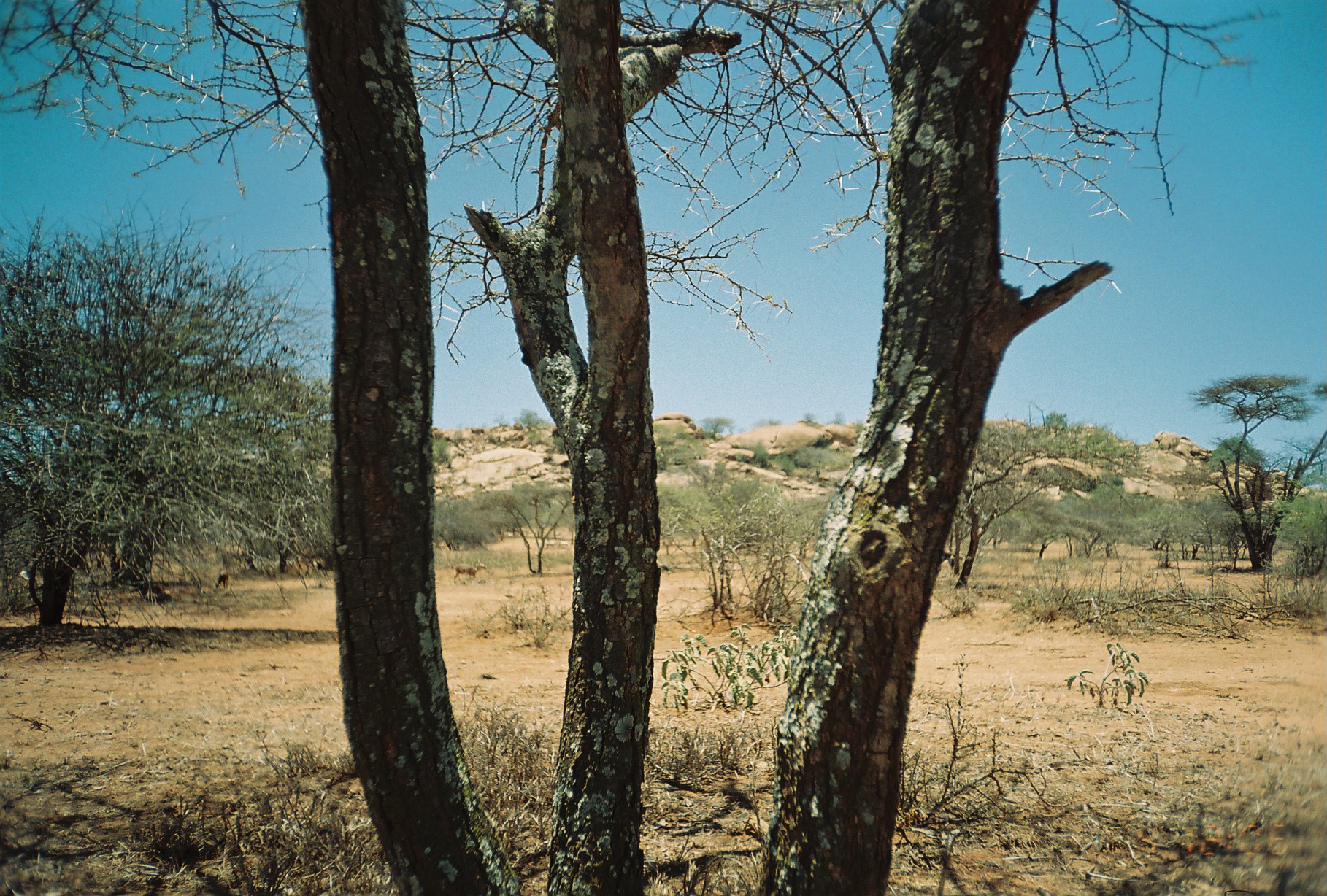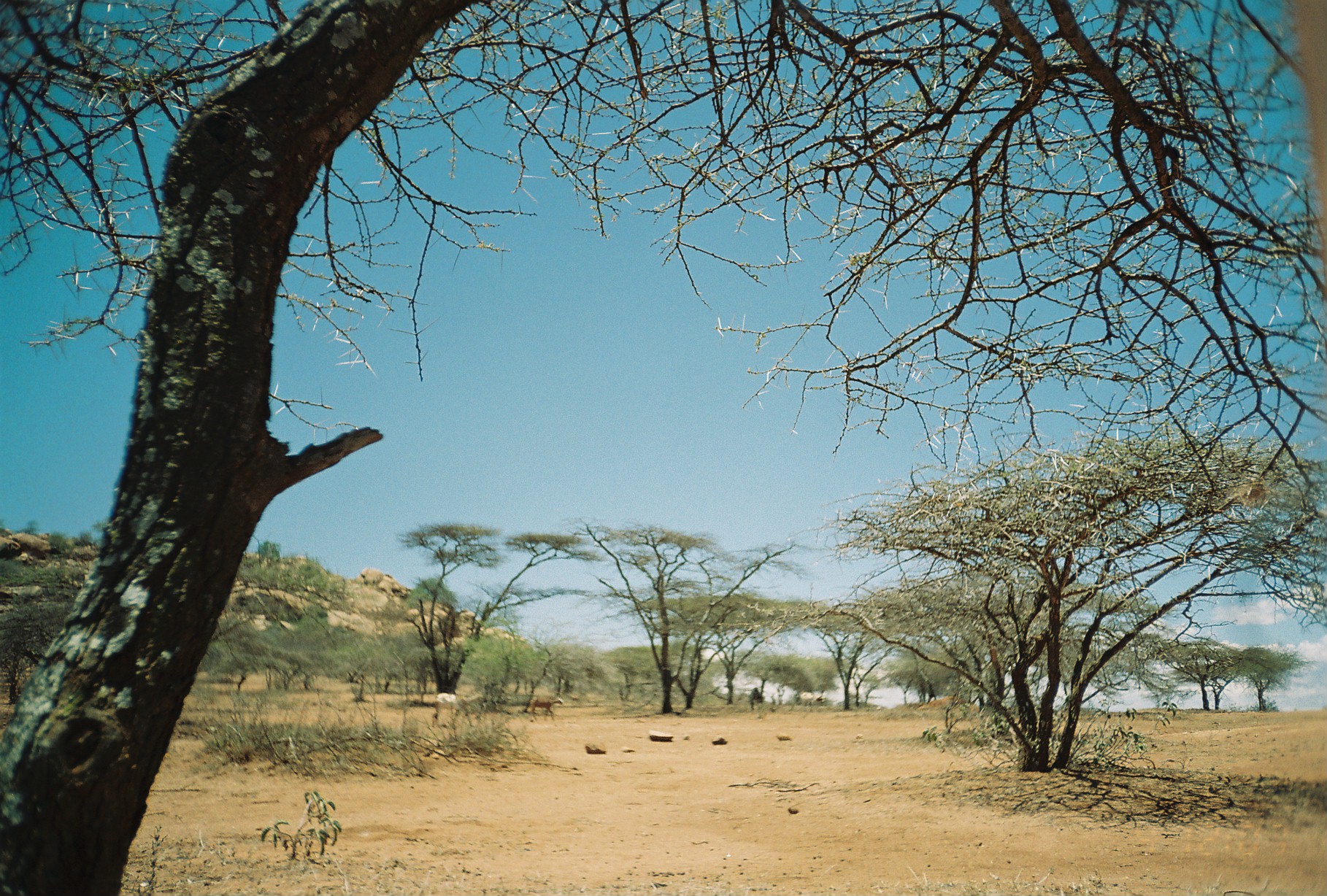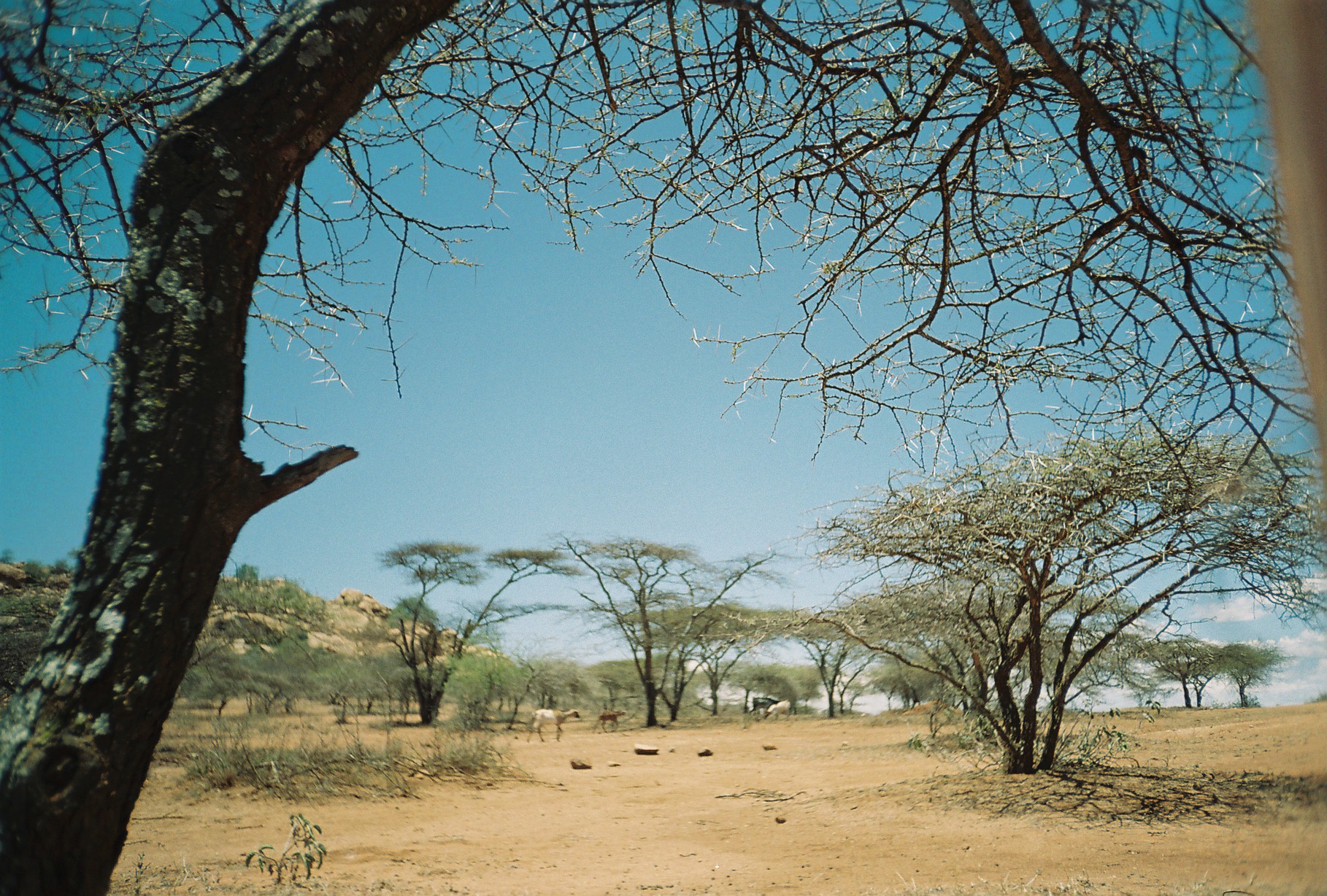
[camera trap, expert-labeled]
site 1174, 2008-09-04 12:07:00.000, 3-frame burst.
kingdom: Animalia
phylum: Chordata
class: Mammalia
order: Artiodactyla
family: Bovidae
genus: Ovis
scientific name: Ovis aries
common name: domestic sheep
Ovis aries (domestic sheep), count 5.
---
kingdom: Animalia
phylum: Chordata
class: Mammalia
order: Artiodactyla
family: Bovidae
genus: Capra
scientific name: Capra aegagrus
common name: wild goat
Capra aegagrus (wild goat), count 4.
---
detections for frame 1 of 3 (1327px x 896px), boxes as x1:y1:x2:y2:
ovis aries: 453:563:487:579; 216:570:228:589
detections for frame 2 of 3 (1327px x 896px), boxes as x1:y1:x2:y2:
capra aegagrus: 434:692:483:724; 529:697:563:721